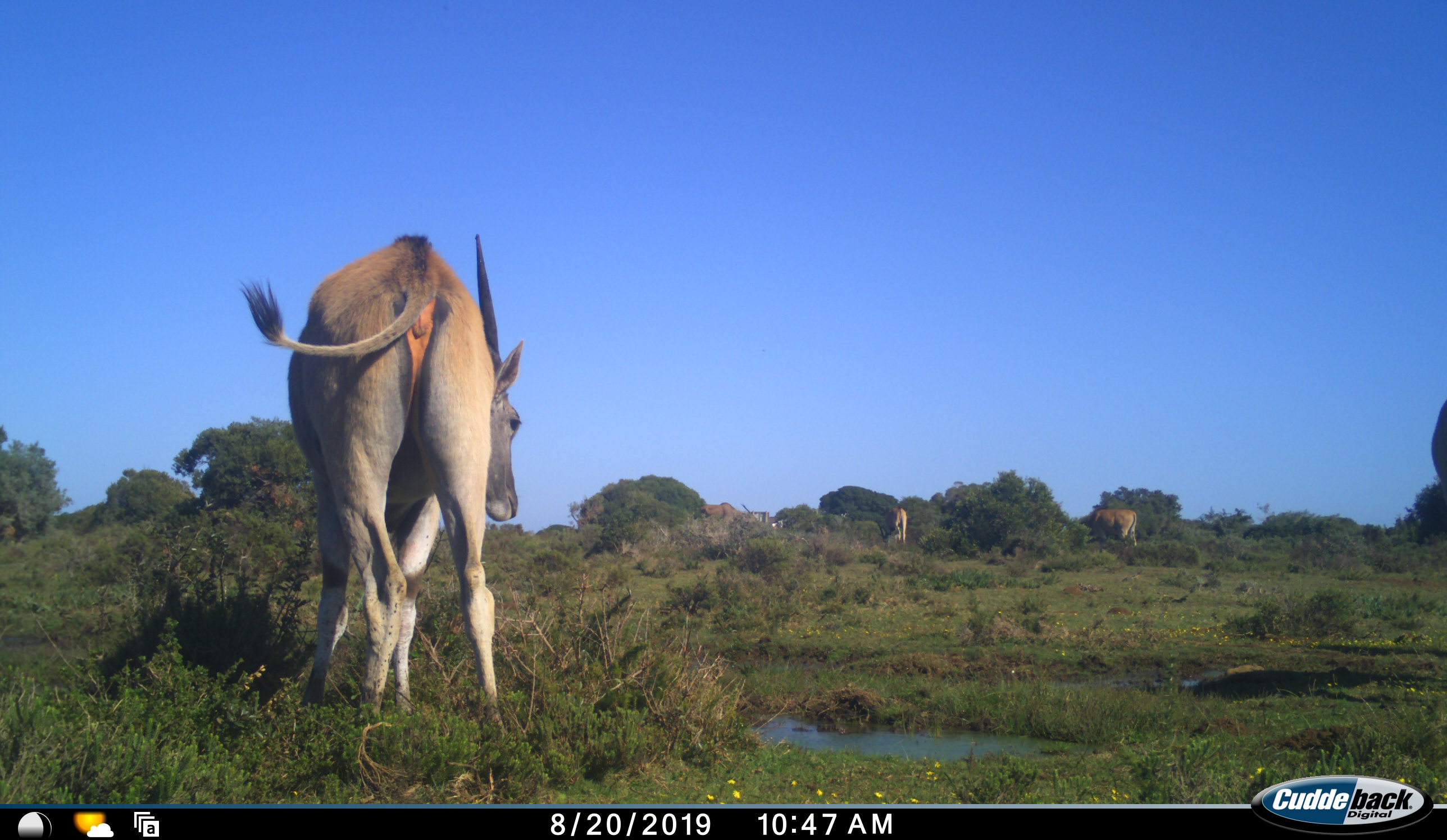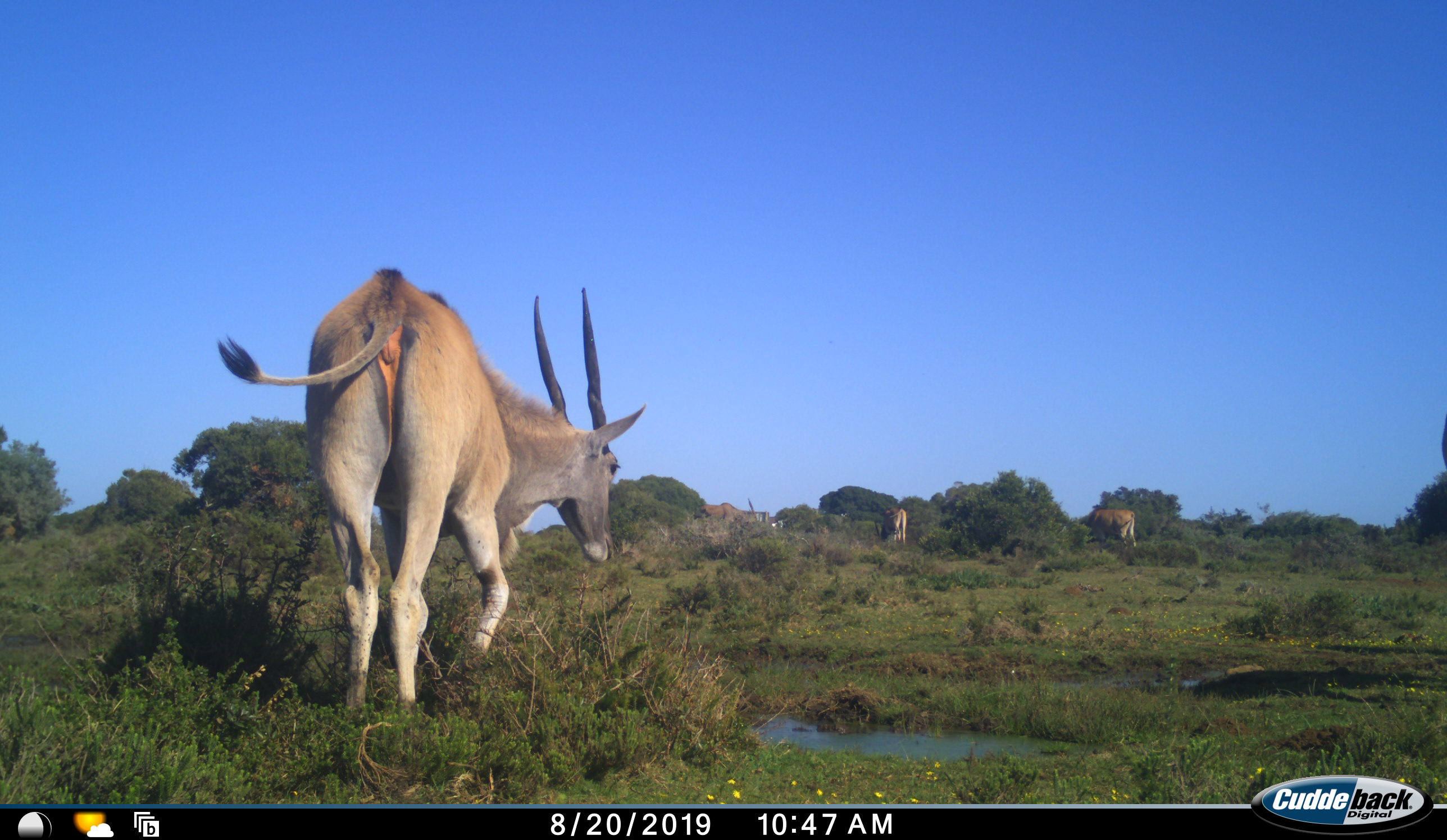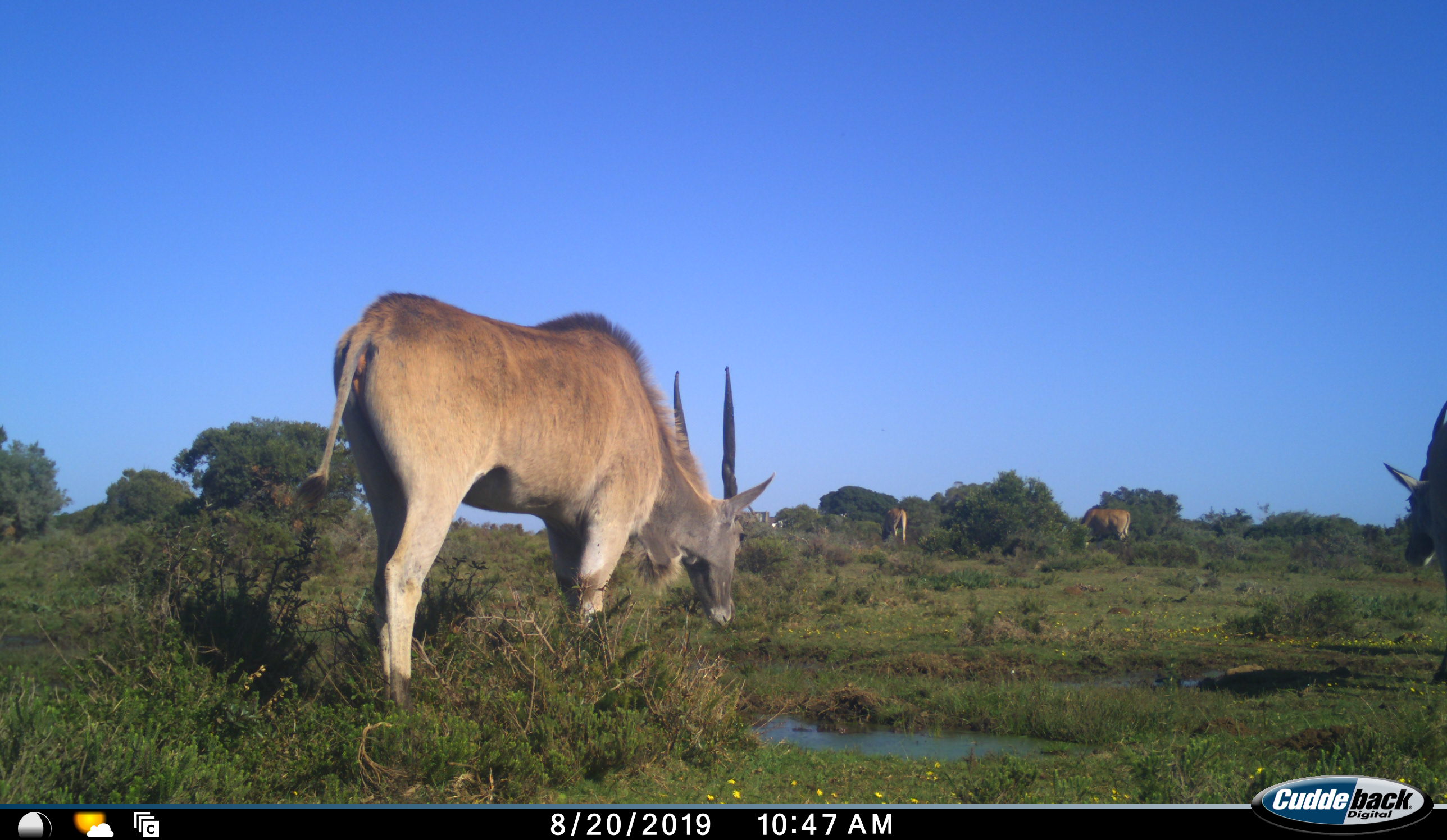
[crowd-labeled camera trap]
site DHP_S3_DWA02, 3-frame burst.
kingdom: Animalia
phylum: Chordata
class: Mammalia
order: Artiodactyla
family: Bovidae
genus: Tragelaphus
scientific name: Tragelaphus oryx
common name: eland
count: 5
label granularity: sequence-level